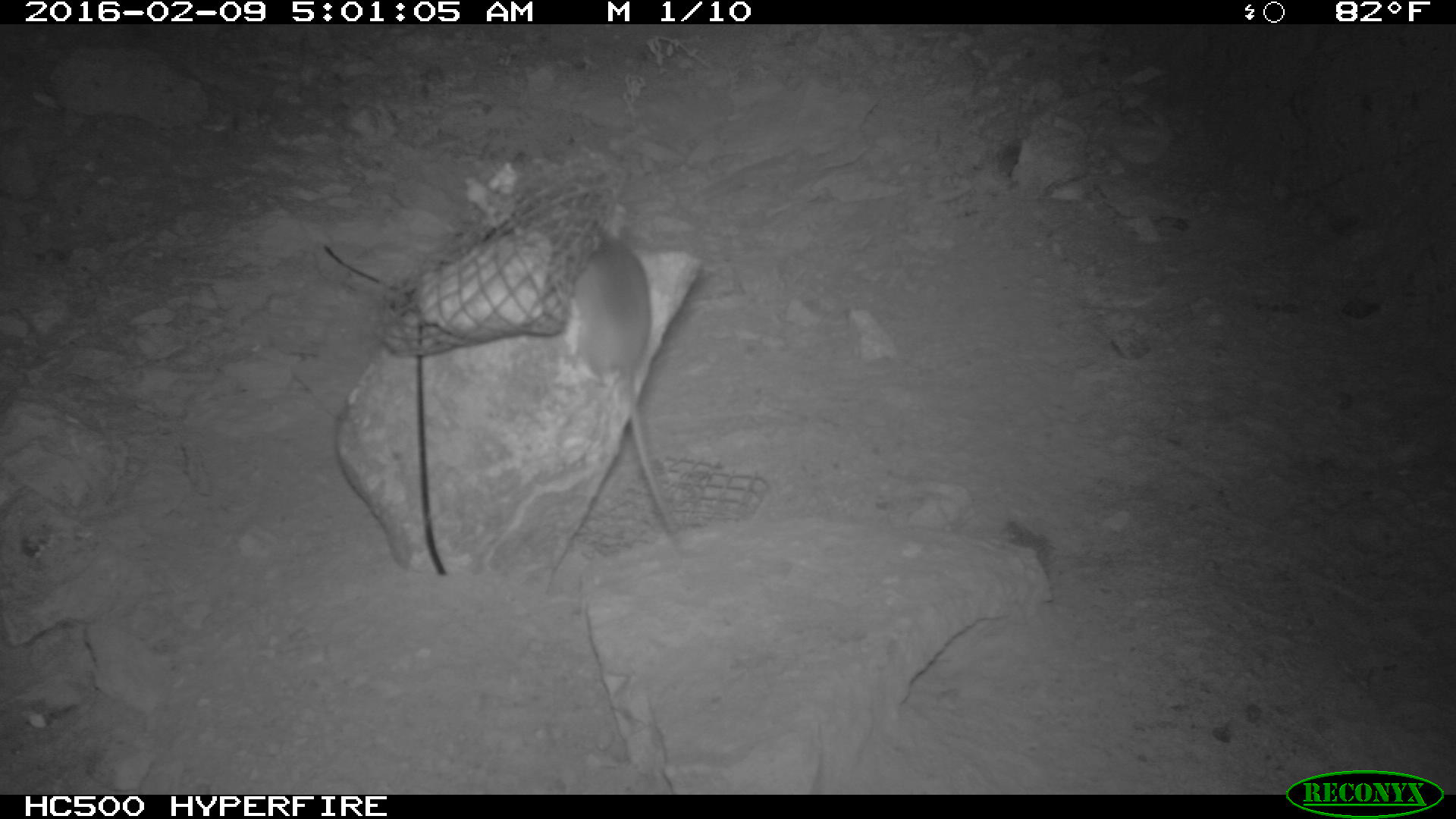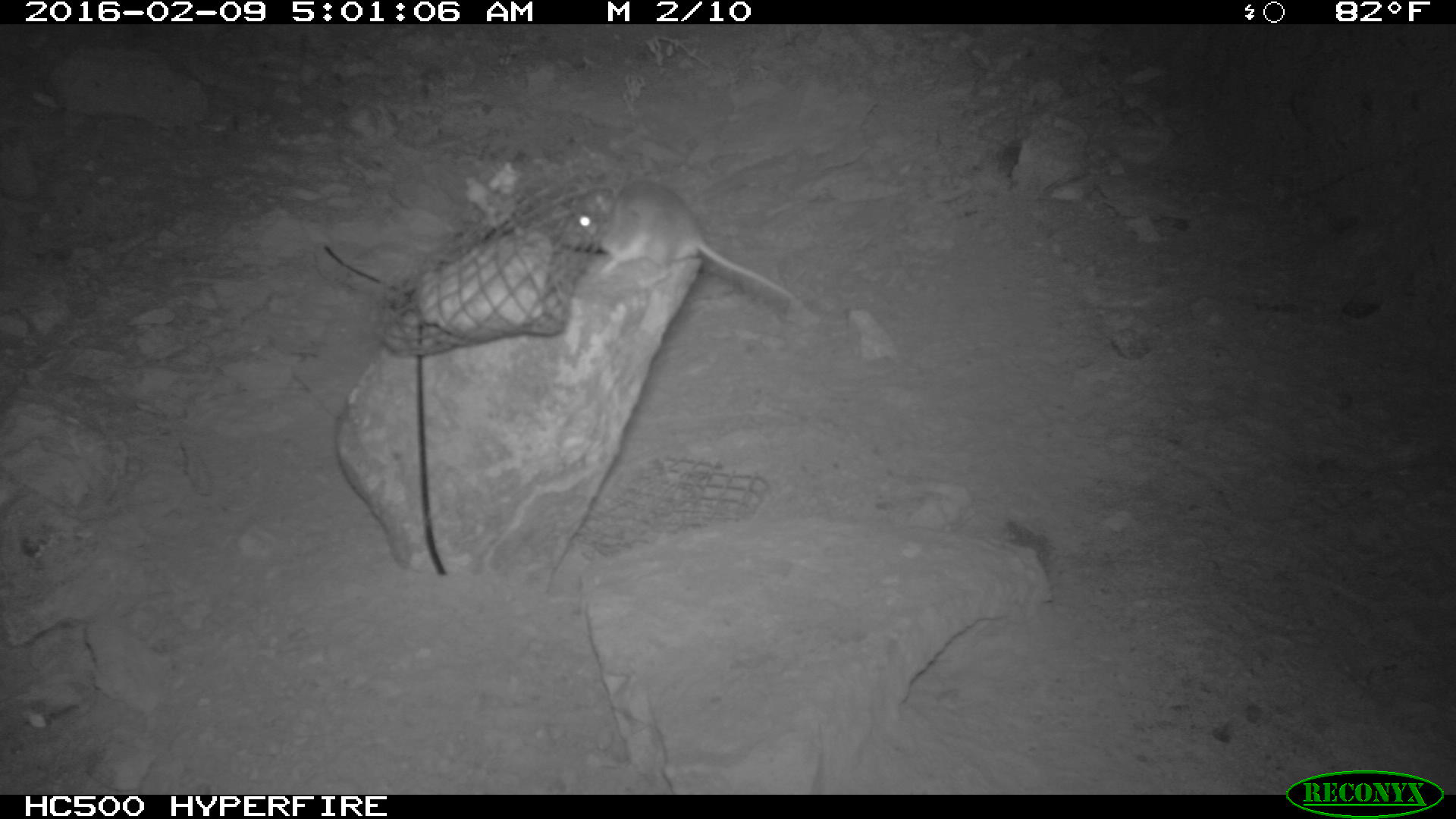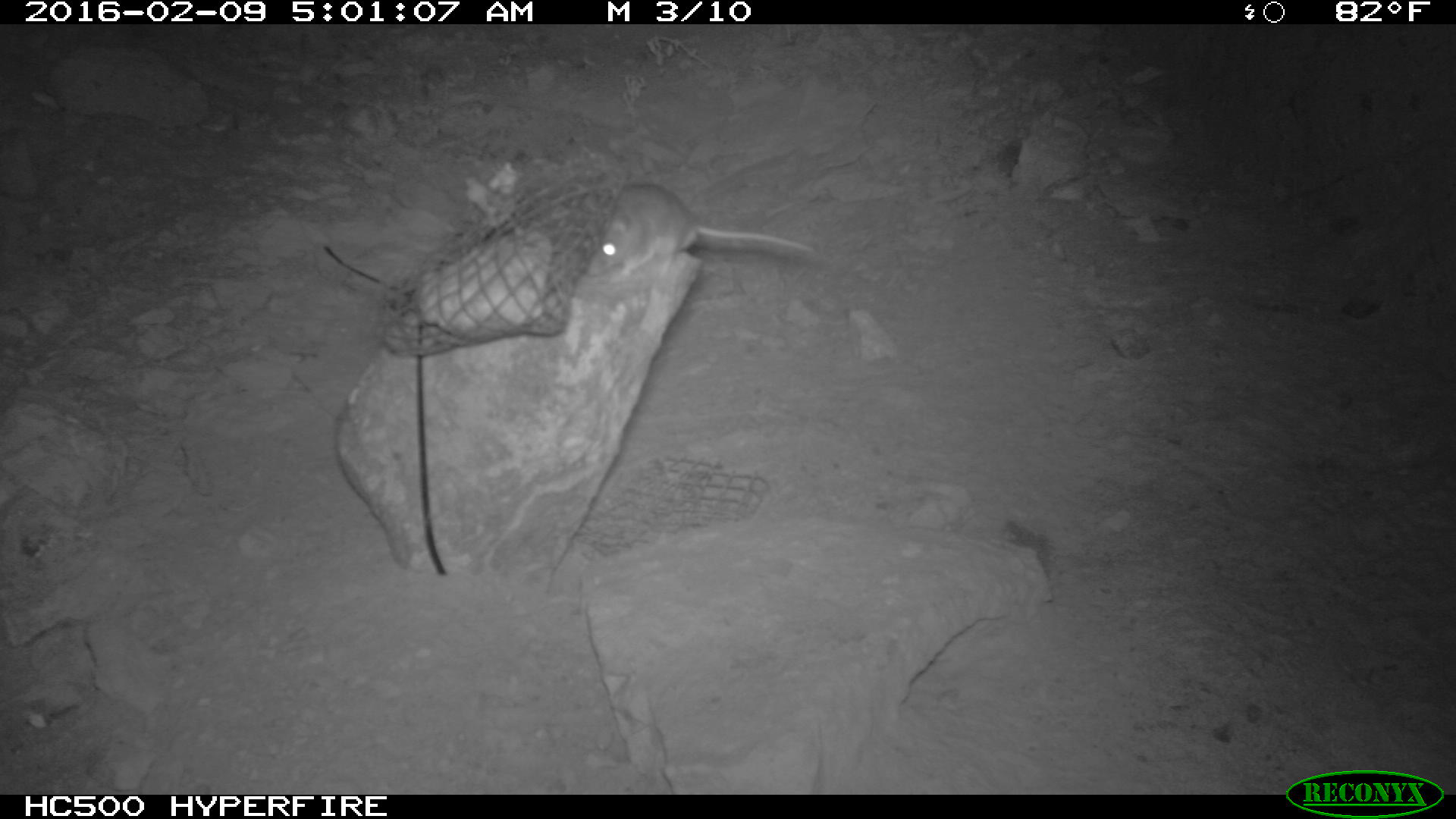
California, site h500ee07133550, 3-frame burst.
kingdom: Animalia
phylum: Chordata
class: Mammalia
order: Rodentia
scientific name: Rodentia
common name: rodent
Rodent (Rodentia).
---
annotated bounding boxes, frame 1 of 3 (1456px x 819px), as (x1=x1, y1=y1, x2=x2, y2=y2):
rodent: (x1=565, y1=219, x2=678, y2=540)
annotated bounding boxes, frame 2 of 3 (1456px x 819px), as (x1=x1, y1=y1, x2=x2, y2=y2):
rodent: (x1=559, y1=178, x2=813, y2=315)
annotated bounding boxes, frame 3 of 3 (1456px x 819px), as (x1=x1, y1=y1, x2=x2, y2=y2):
rodent: (x1=586, y1=180, x2=813, y2=276)